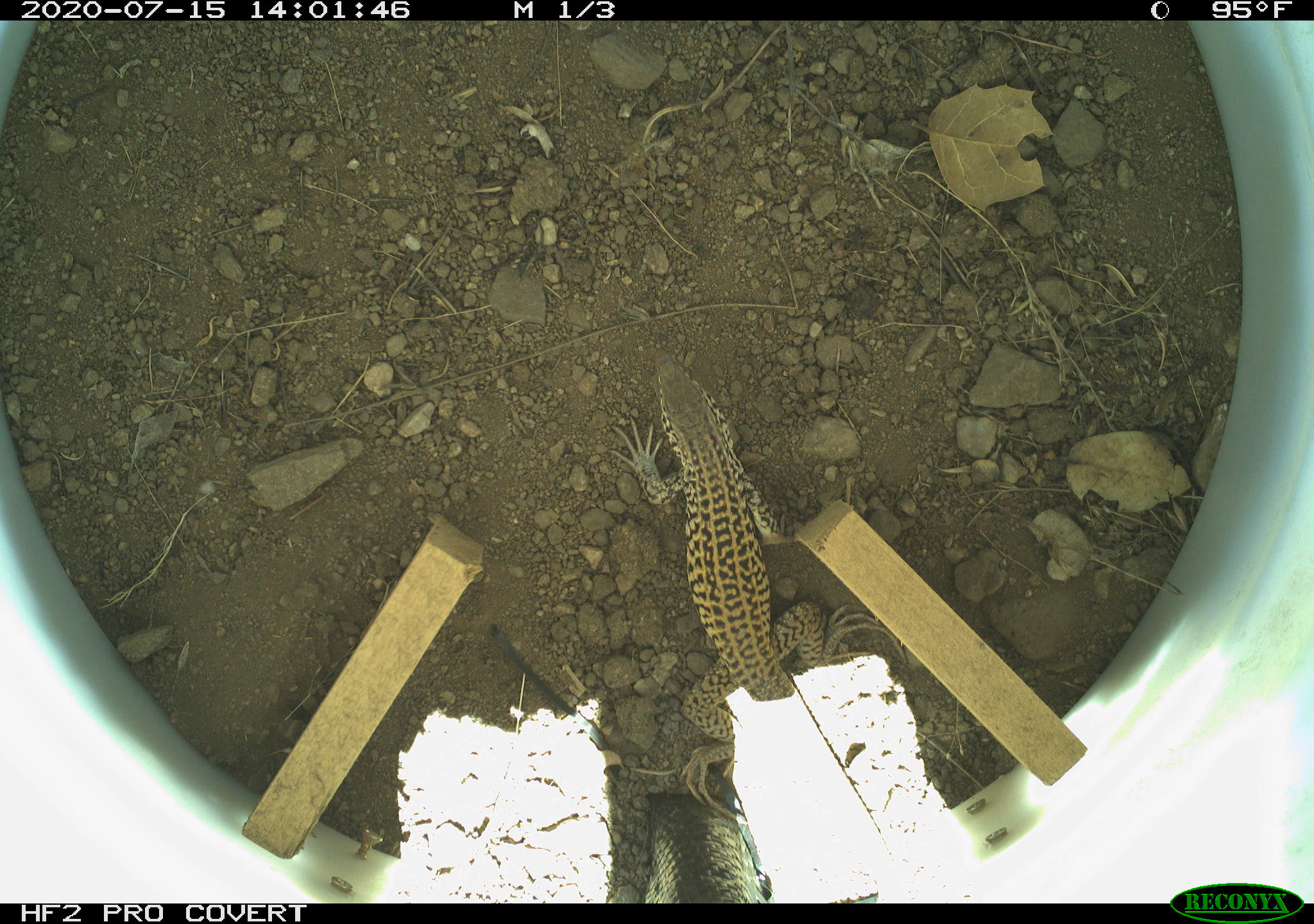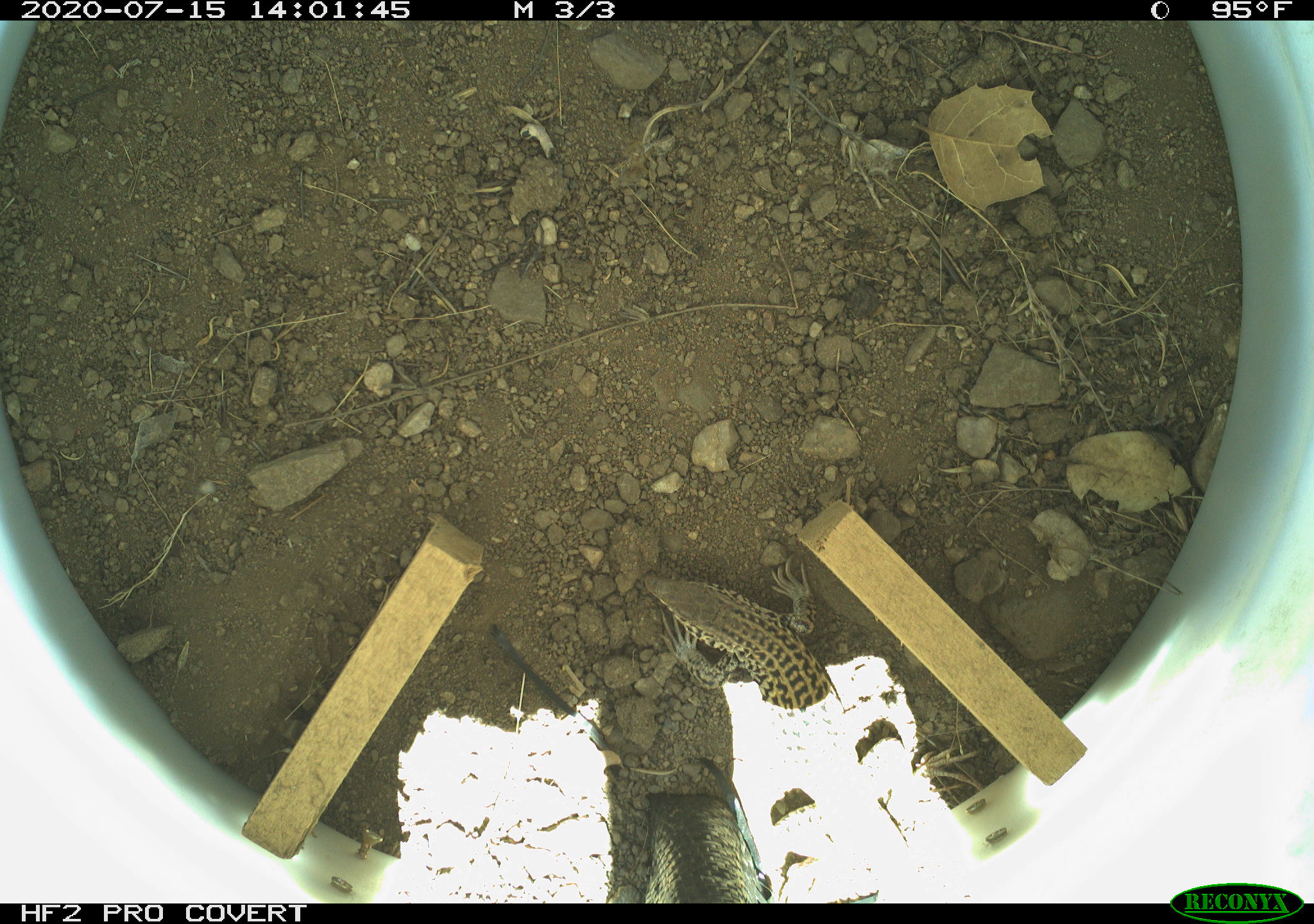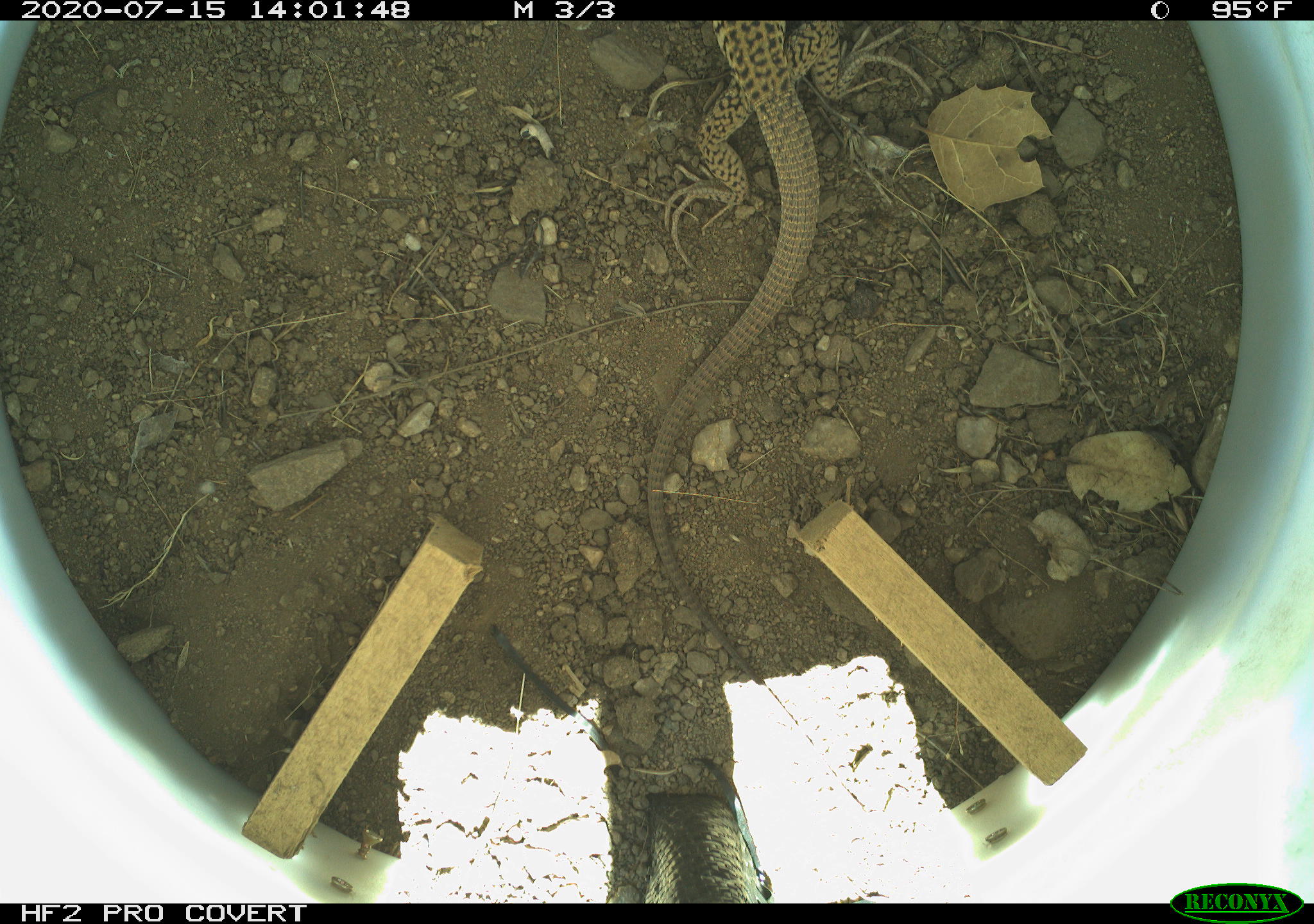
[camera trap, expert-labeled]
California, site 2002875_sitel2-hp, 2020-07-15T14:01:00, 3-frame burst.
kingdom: Animalia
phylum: Chordata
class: Reptilia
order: Squamata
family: Teiidae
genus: Aspidoscelis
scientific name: Aspidoscelis tigris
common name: western whiptail